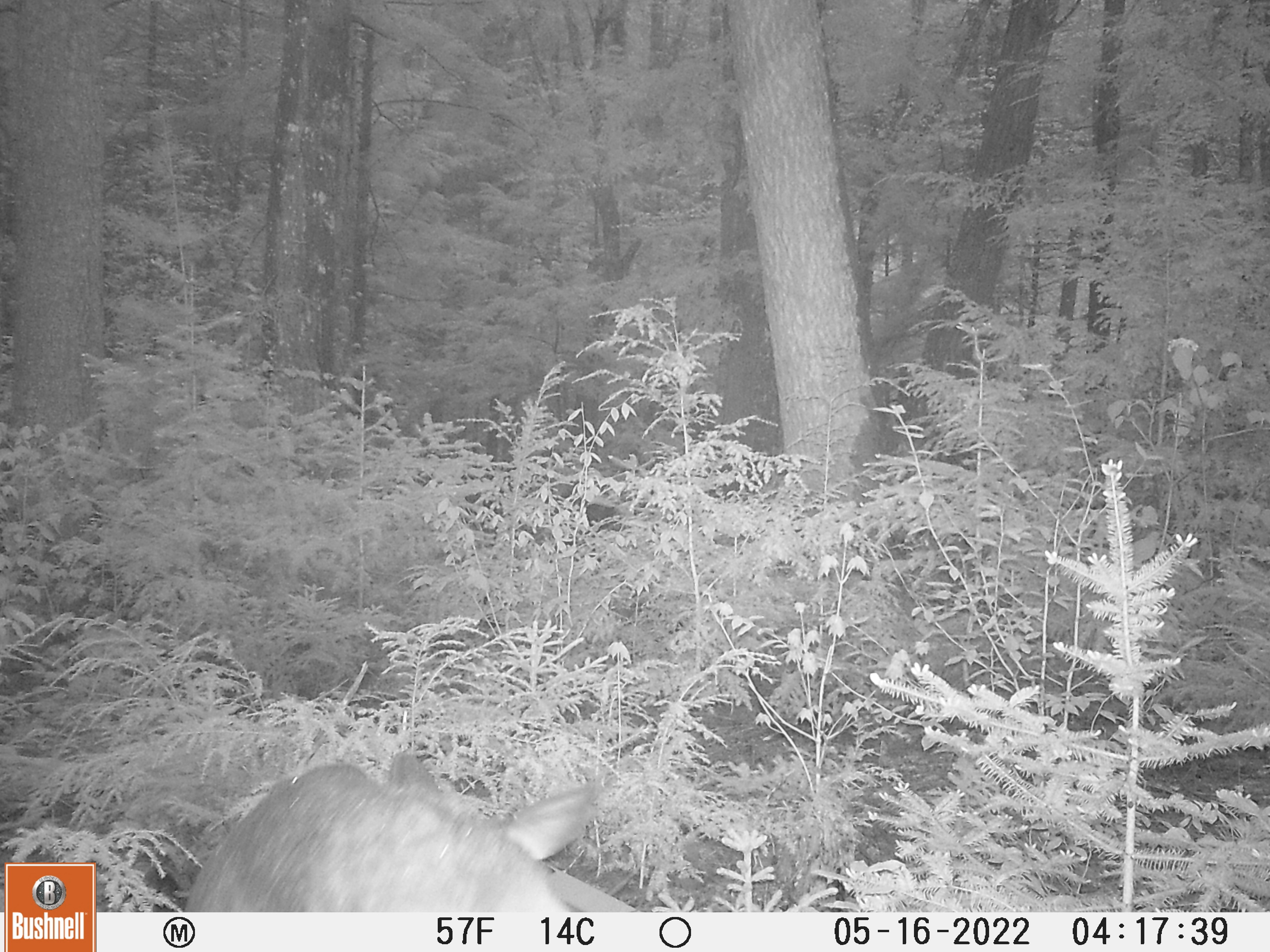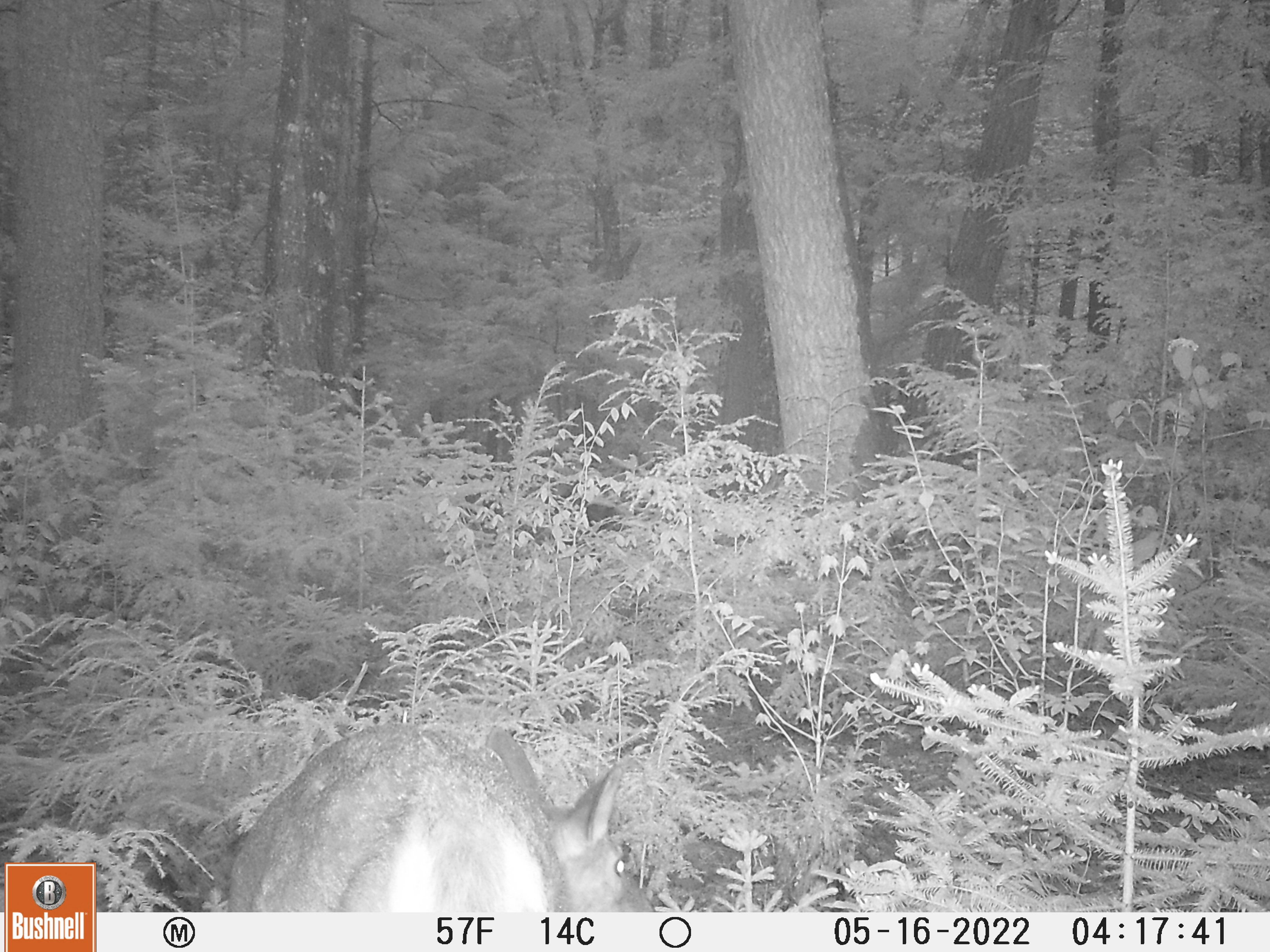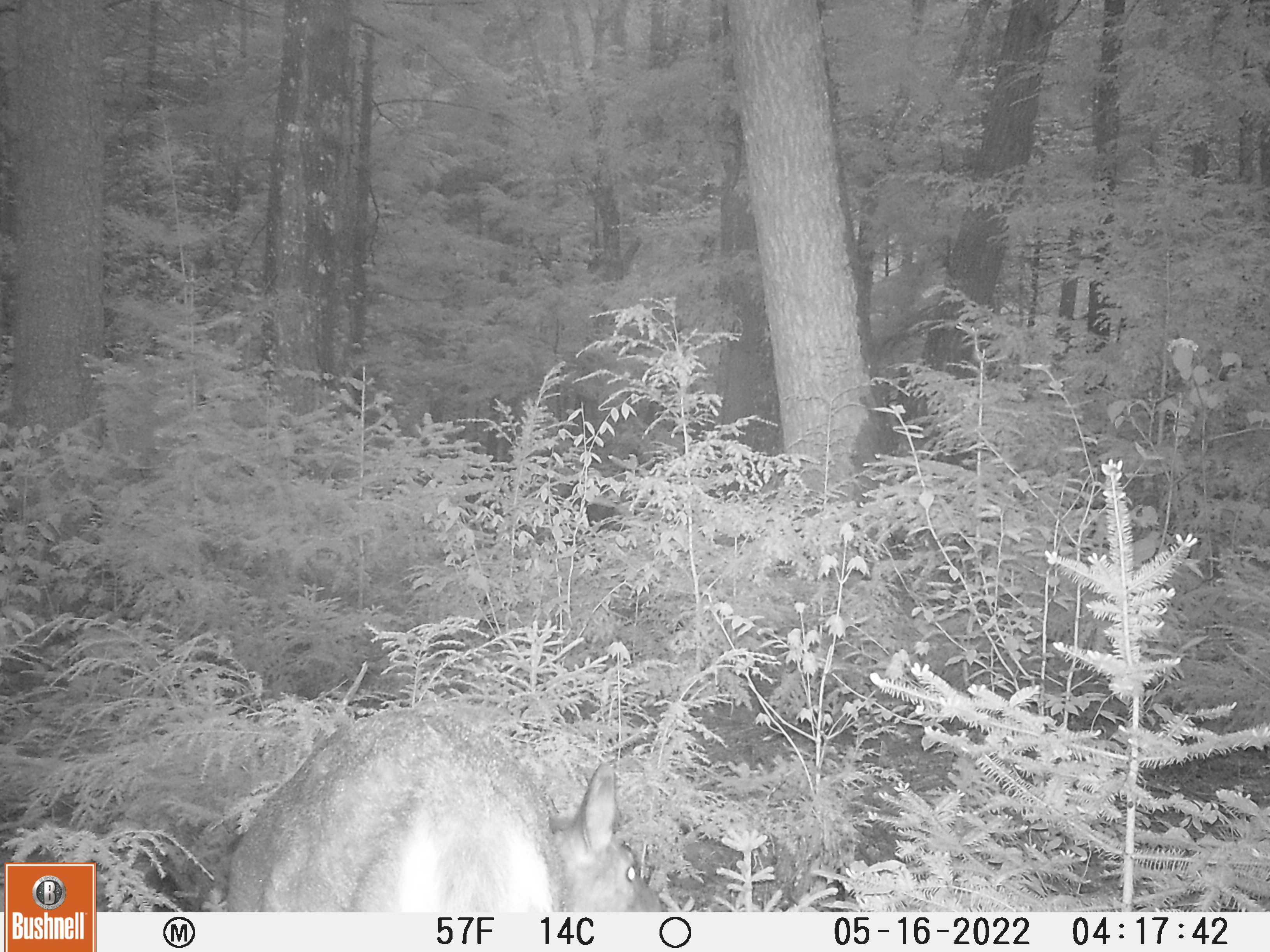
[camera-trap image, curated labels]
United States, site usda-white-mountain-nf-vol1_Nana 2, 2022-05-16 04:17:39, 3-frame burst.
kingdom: Animalia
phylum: Chordata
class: Mammalia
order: Artiodactyla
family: Cervidae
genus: Odocoileus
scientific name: Odocoileus virginianus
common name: white-tailed deer